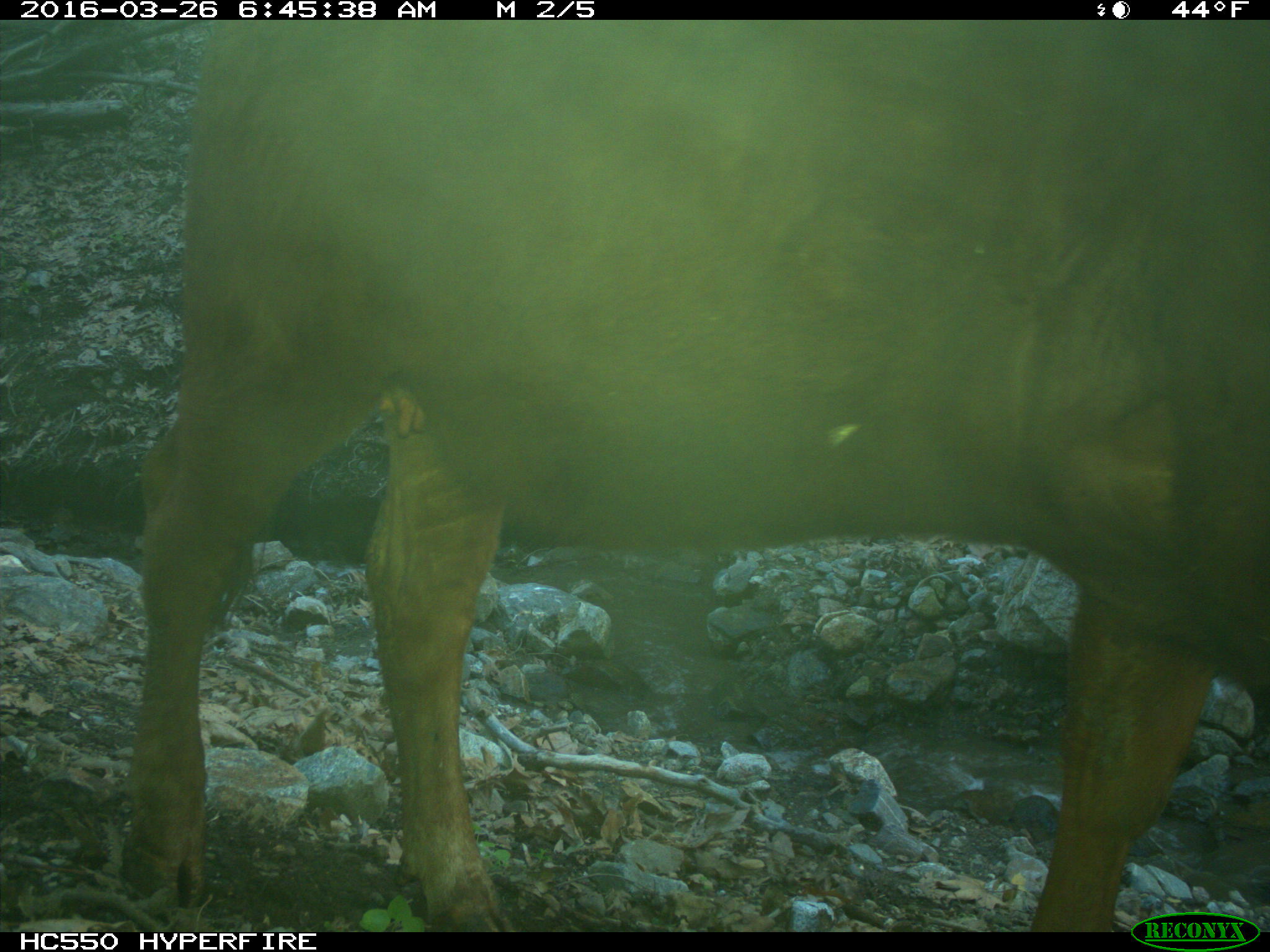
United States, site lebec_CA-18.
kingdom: Animalia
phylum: Chordata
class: Mammalia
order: Artiodactyla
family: Bovidae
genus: Bos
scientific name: Bos taurus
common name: domestic cow